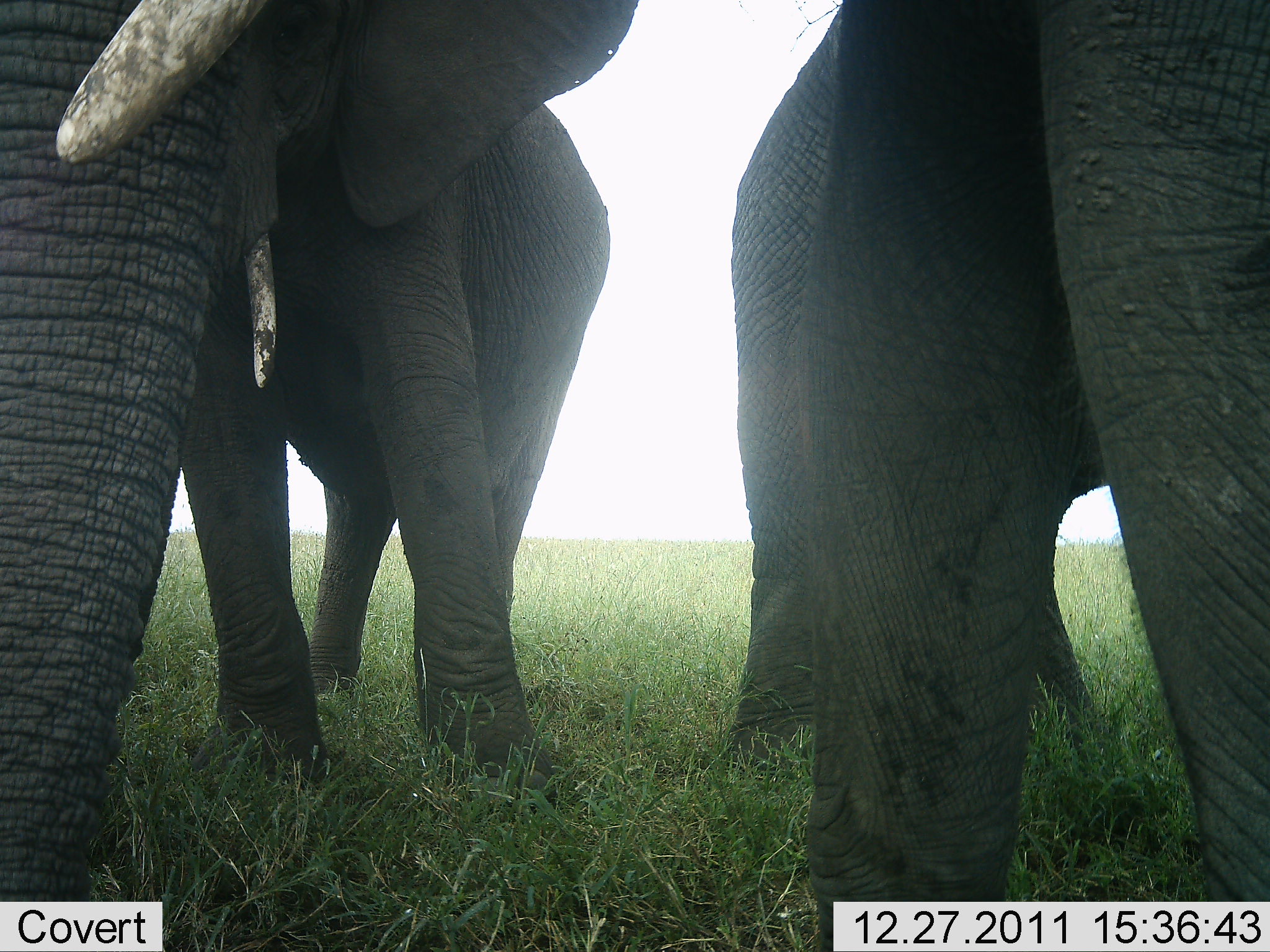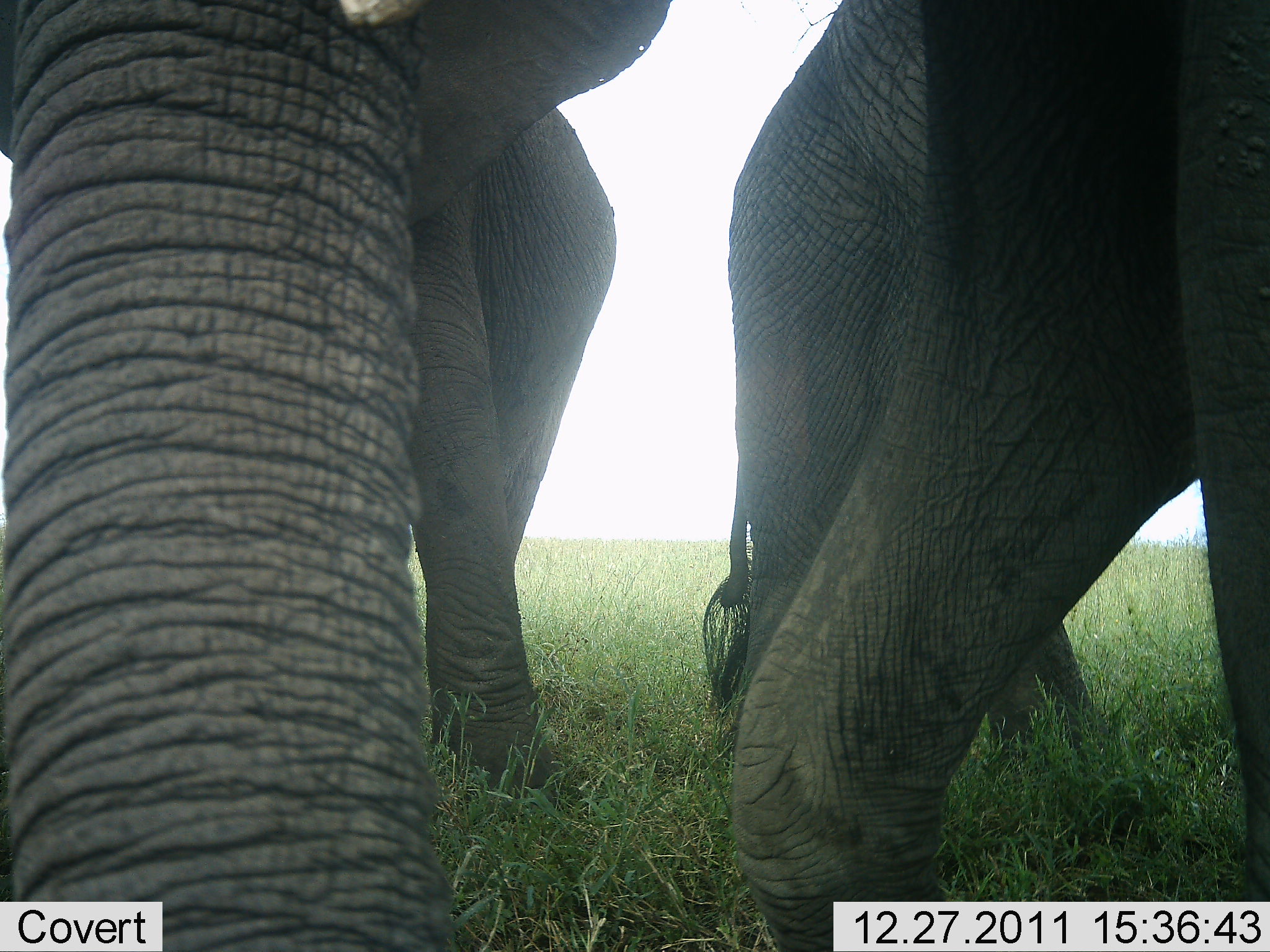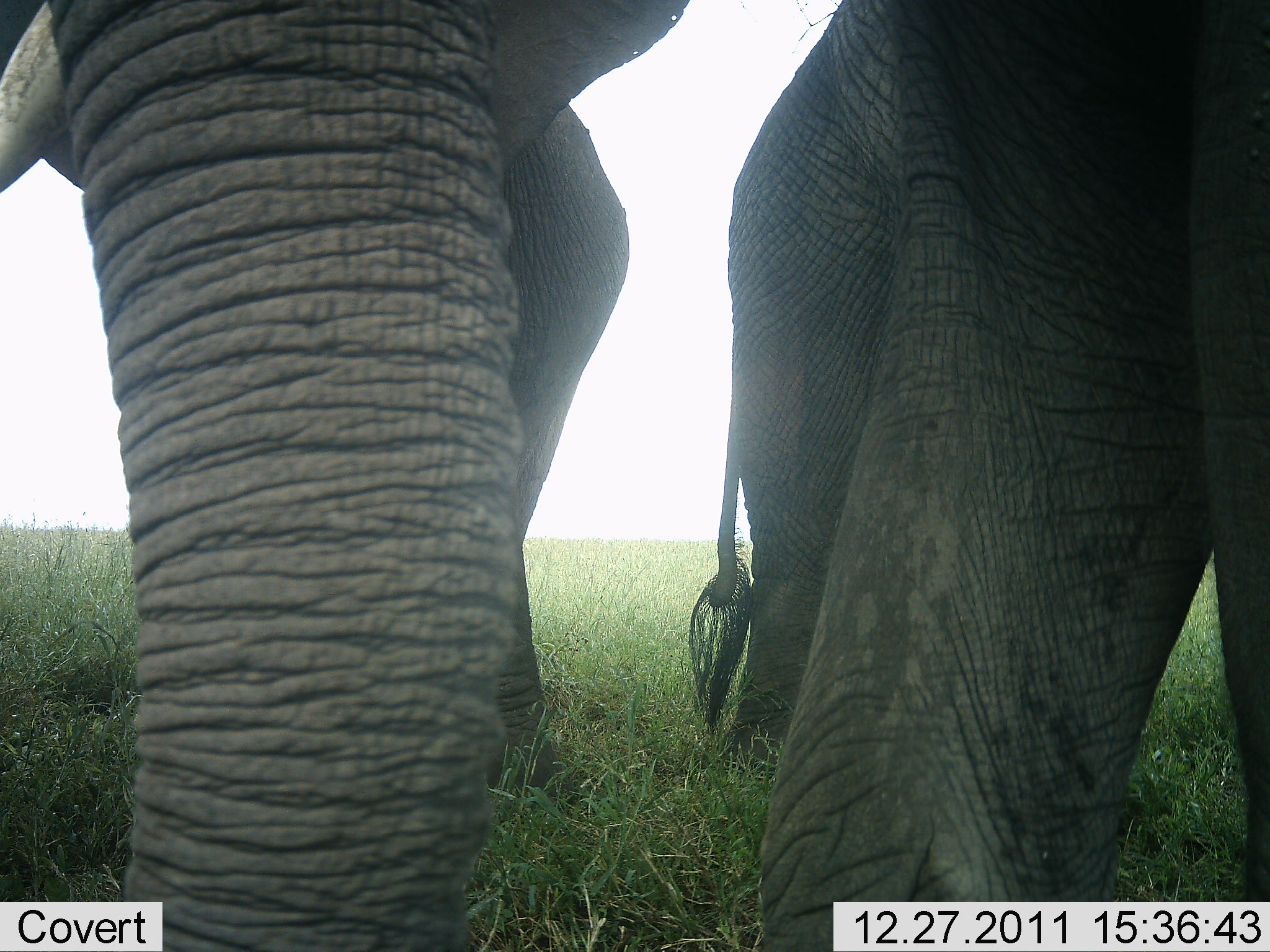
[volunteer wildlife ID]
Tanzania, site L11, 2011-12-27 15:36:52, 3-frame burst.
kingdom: Animalia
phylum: Chordata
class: Mammalia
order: Proboscidea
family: Elephantidae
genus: Loxodonta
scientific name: Loxodonta africana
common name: african bush elephant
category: elephant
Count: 2.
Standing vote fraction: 77%.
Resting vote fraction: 0%.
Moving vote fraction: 15%.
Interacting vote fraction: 8%.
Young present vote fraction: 0%.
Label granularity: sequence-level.